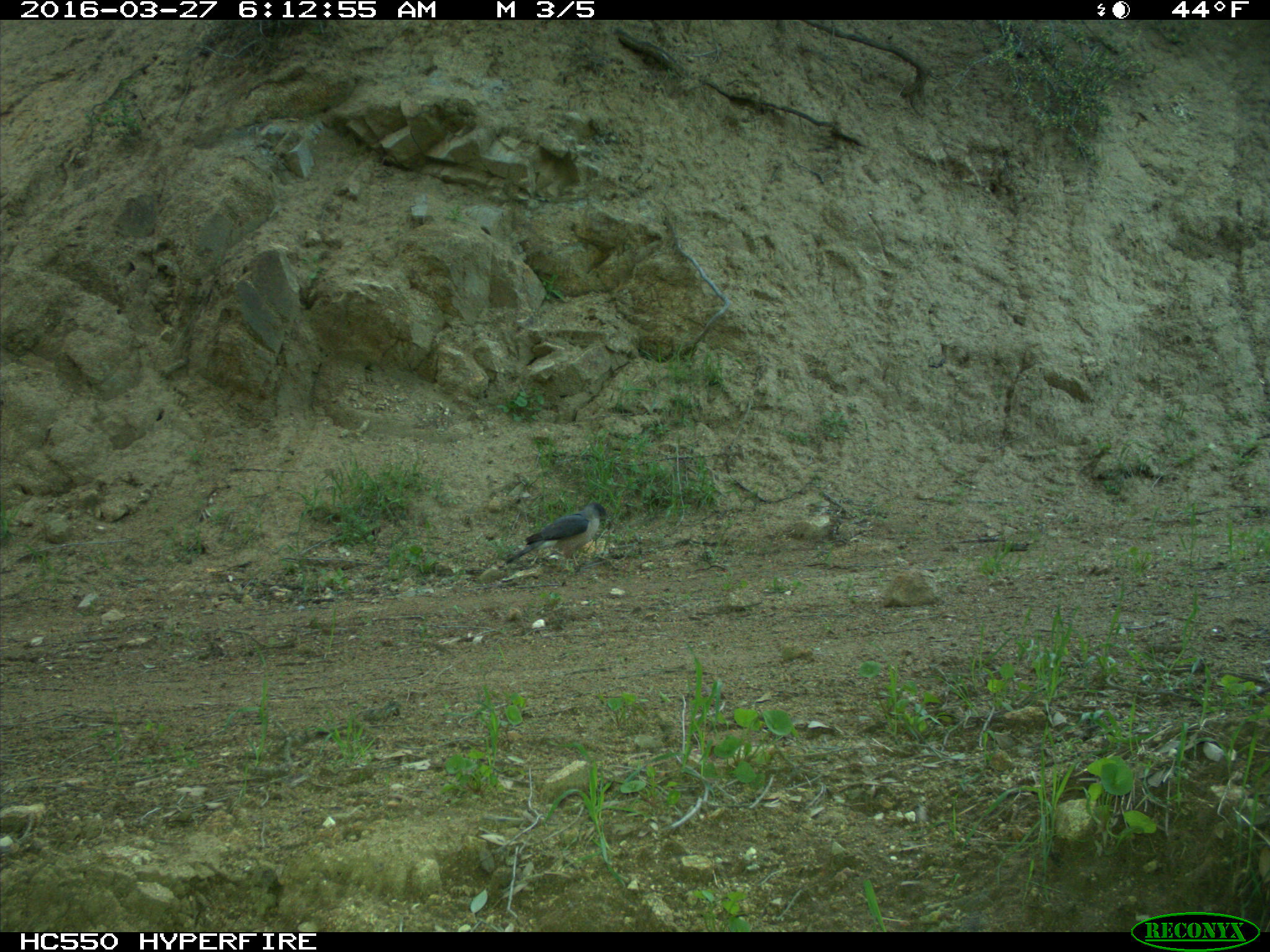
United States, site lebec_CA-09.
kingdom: Animalia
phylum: Chordata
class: Aves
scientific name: Aves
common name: birds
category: unidentified bird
Unidentified bird (birds) (Aves).